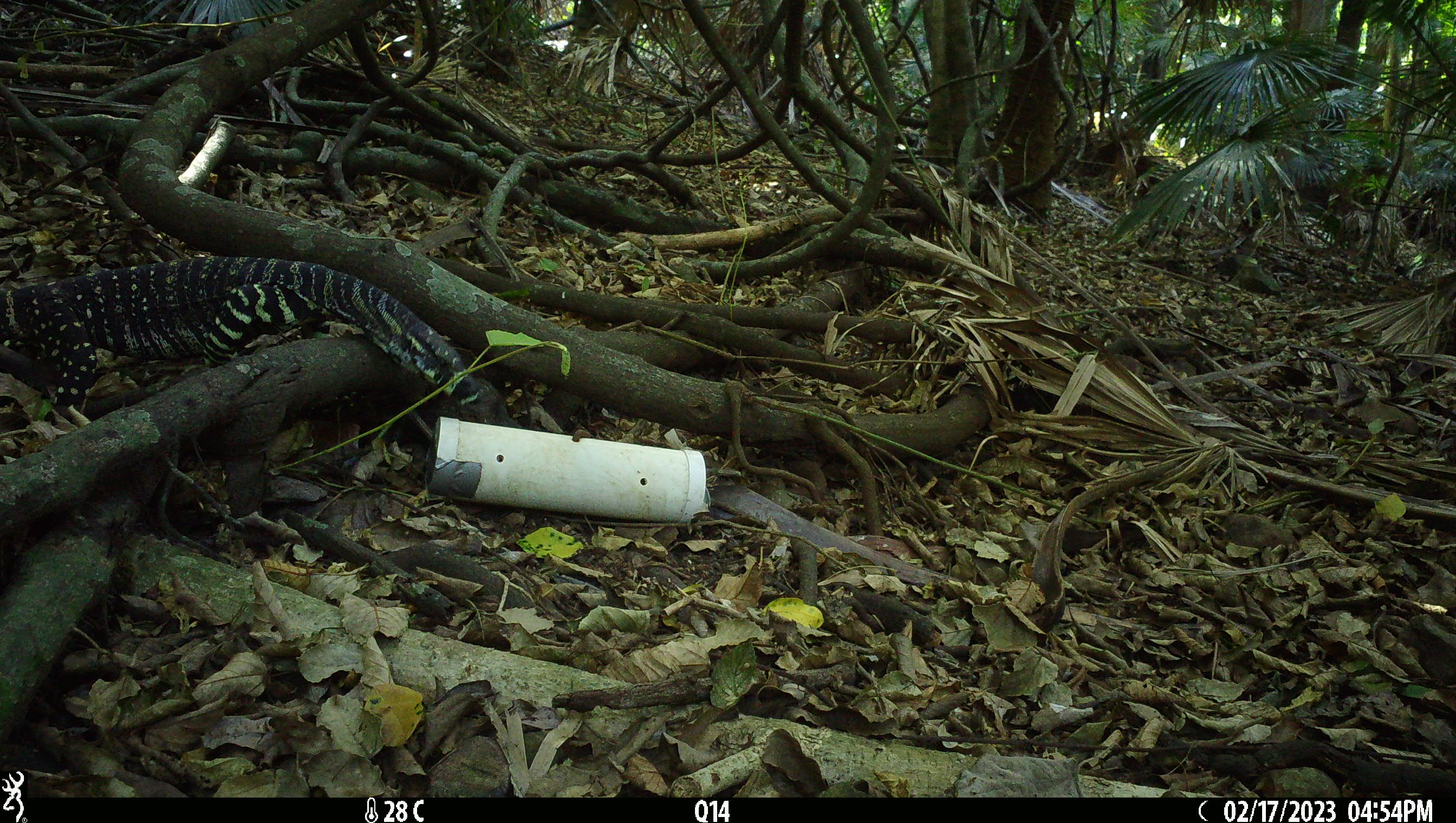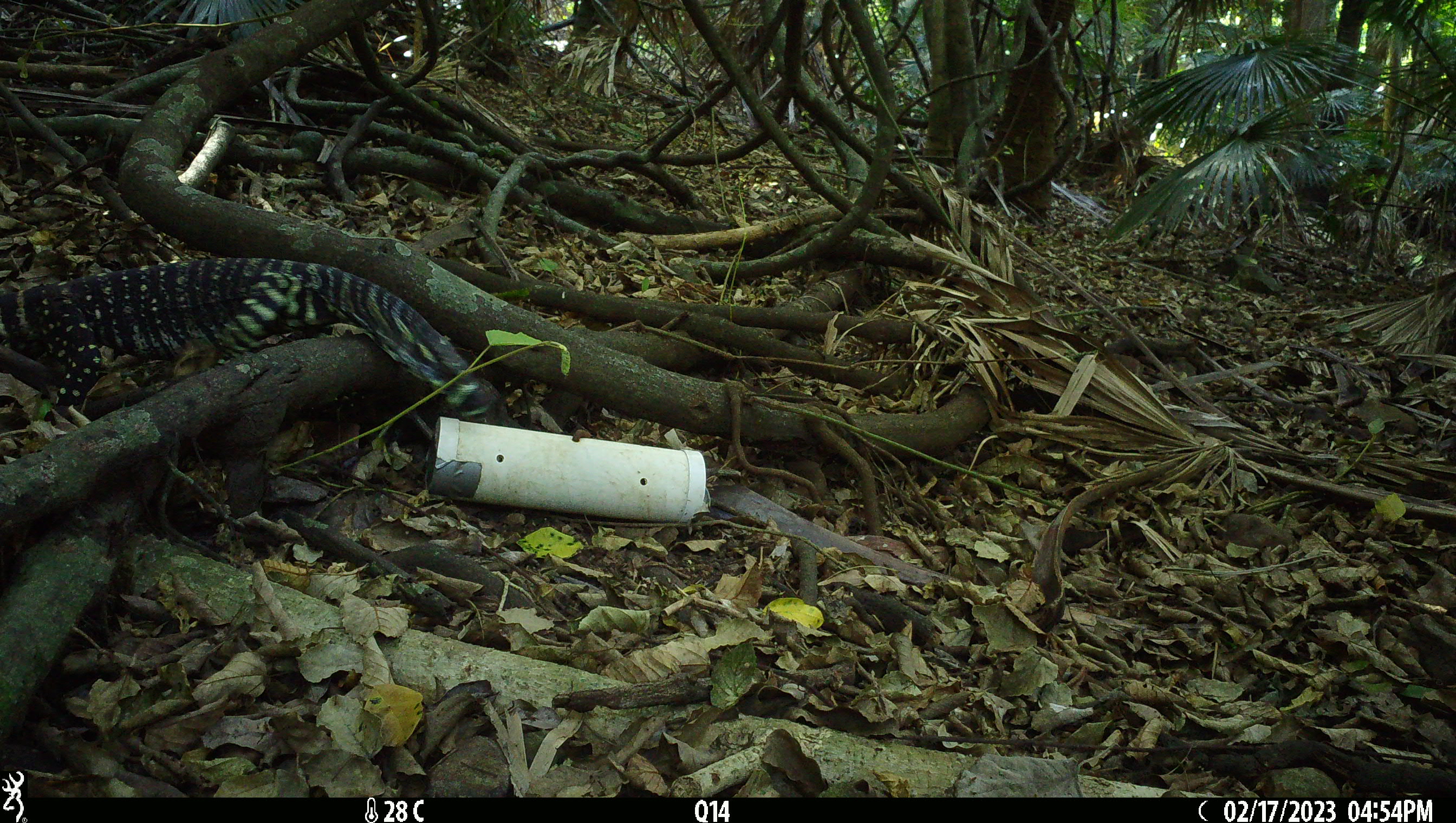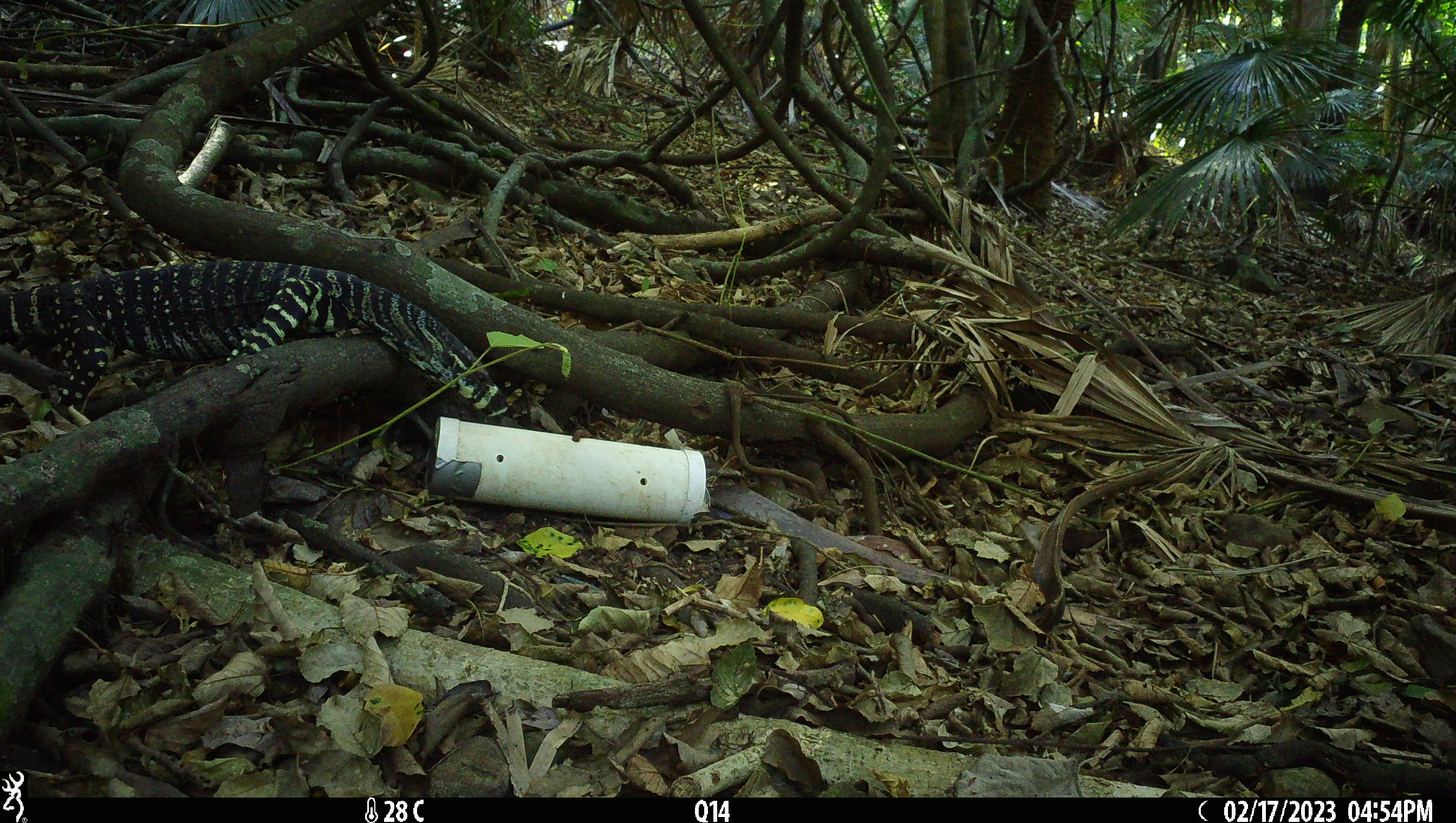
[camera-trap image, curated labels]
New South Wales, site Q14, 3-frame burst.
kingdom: Animalia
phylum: Chordata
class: Reptilia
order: Squamata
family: Varanidae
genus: Varanus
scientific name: Varanus varius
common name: lace monitor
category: goanna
Goanna (lace monitor) (Varanus varius).